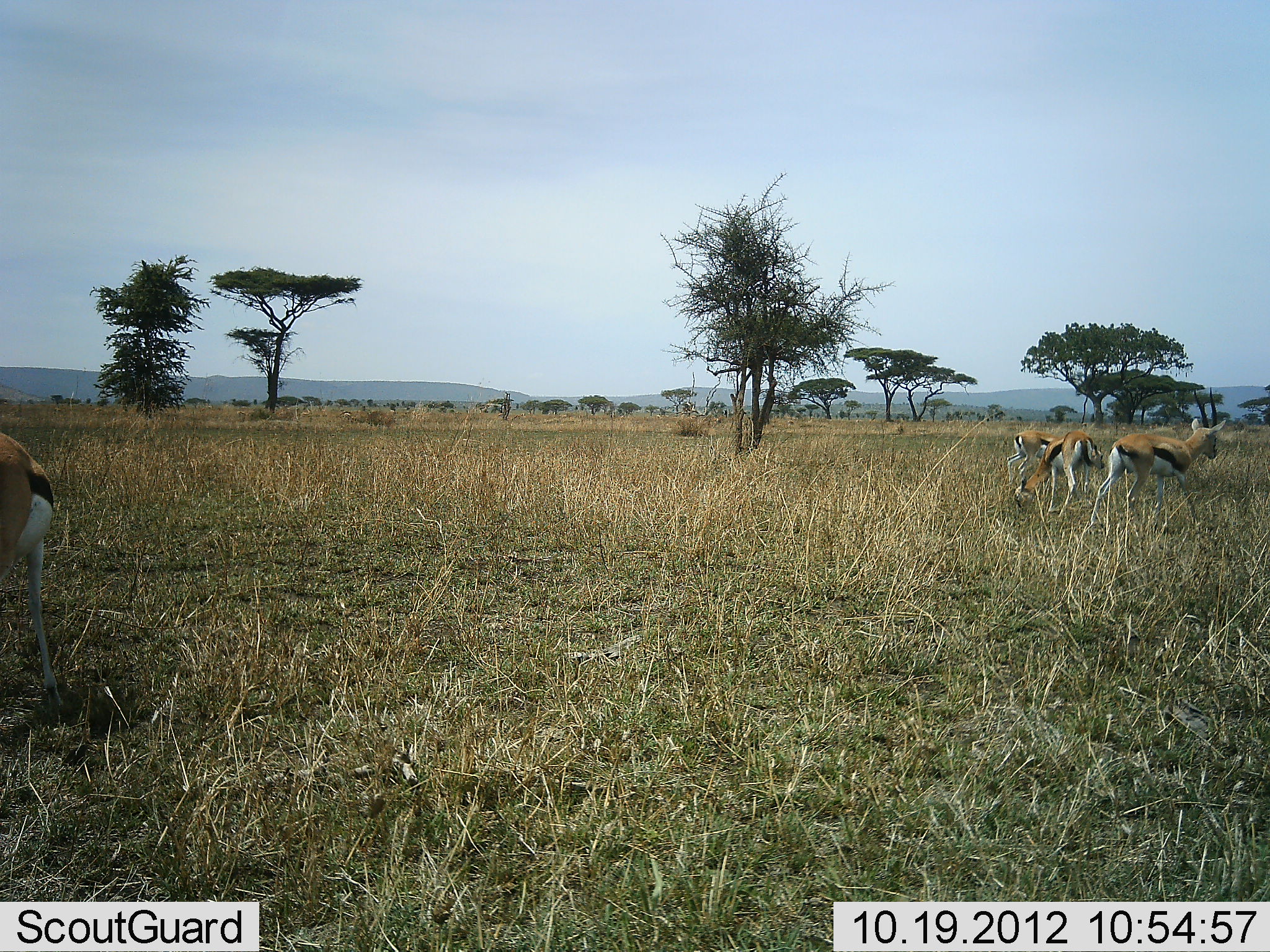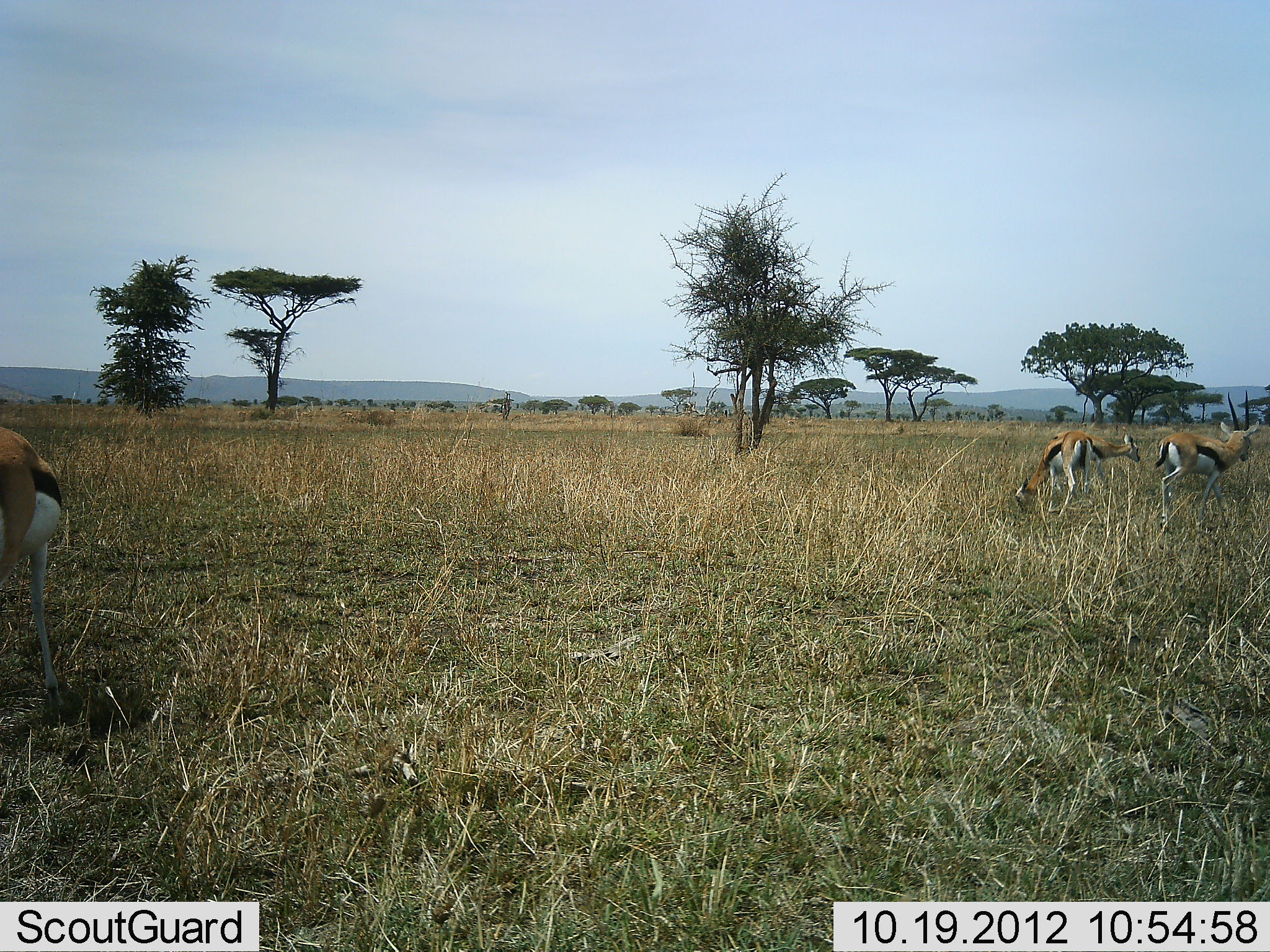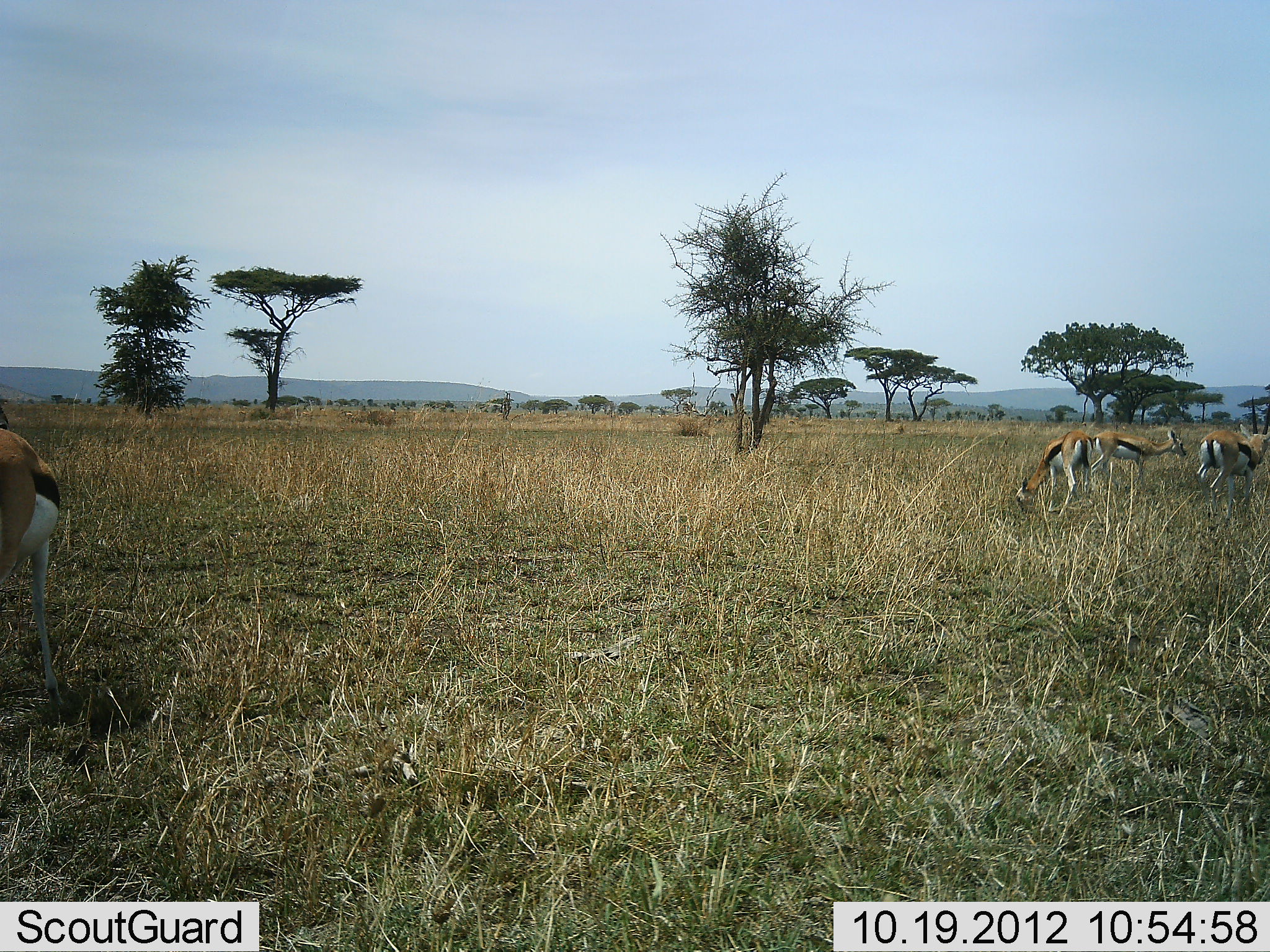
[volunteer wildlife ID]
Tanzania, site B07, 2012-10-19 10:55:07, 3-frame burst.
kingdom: Animalia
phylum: Chordata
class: Mammalia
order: Artiodactyla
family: Bovidae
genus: Eudorcas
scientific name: Eudorcas thomsonii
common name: thomson's gazelle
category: gazellethomsons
Gazellethomsons (thomson's gazelle) (Eudorcas thomsonii), count 4. Behavior (volunteer vote fractions): standing 30%, resting 0%, moving 90%, interacting 0%. Young present (vote fraction): 0%. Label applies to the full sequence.